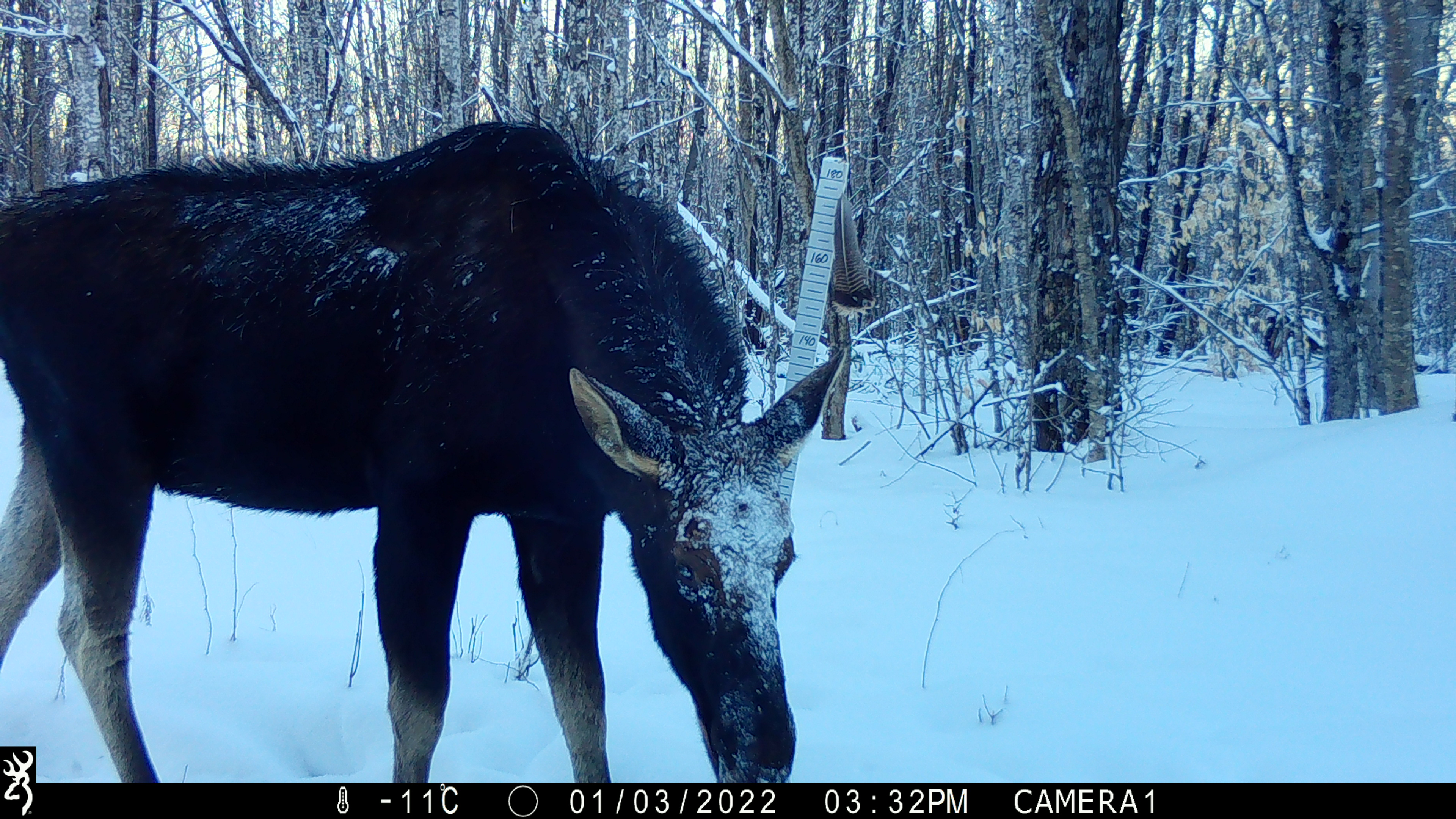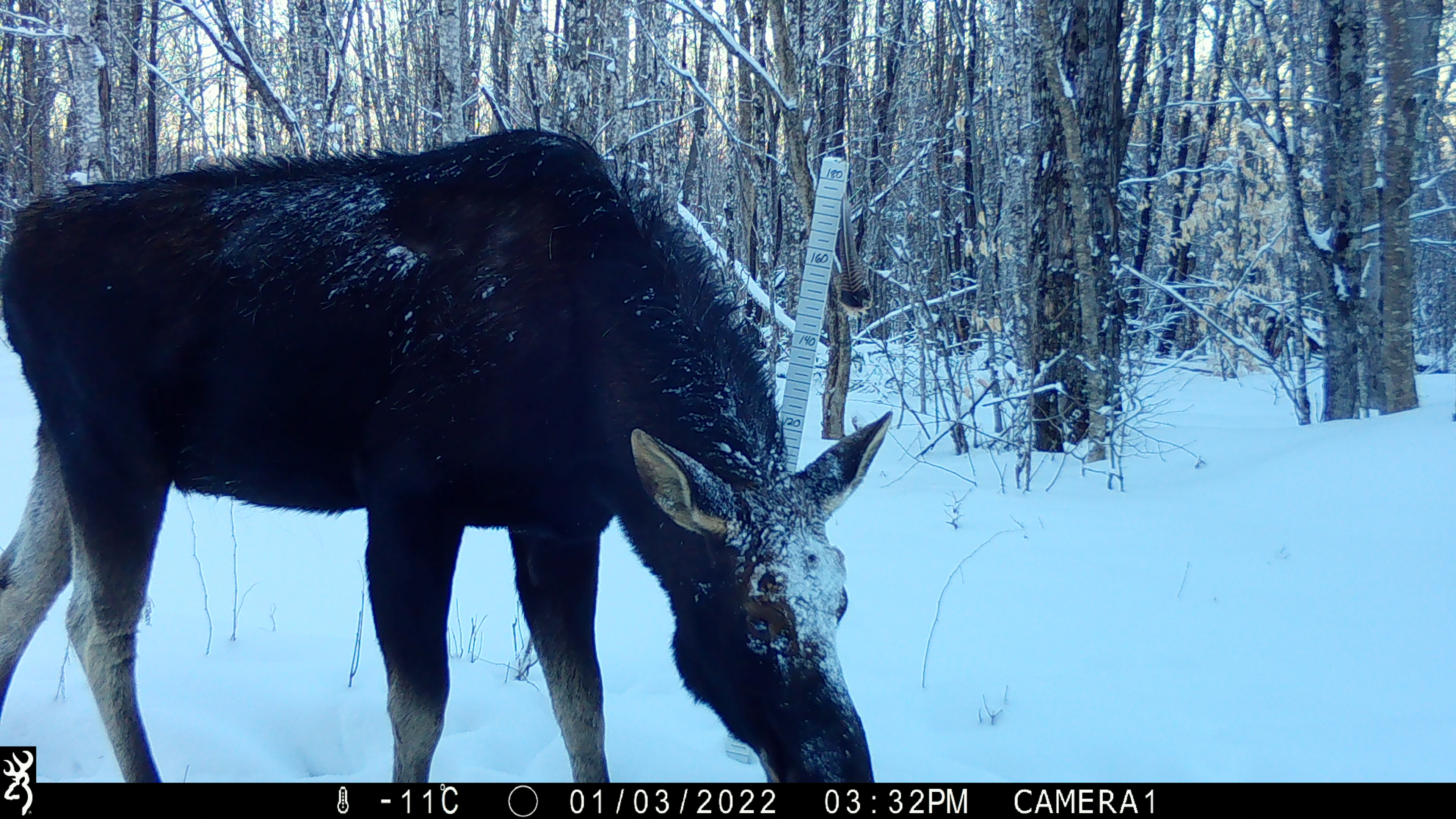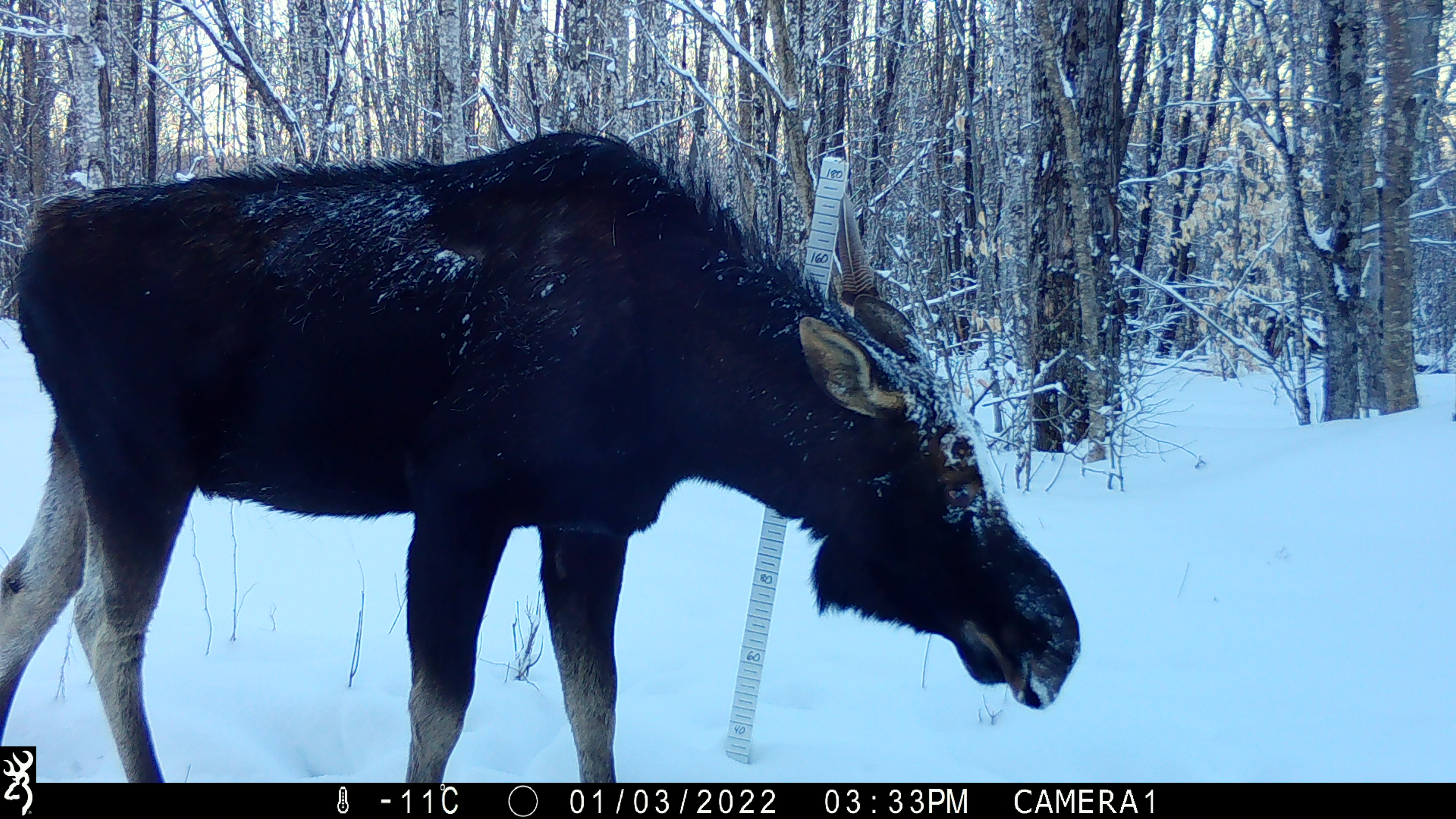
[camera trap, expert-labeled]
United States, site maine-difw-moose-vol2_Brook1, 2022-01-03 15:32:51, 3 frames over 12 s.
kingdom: Animalia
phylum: Chordata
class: Mammalia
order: Artiodactyla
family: Cervidae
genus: Alces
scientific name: Alces alces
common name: moose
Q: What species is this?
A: Moose (Alces alces).